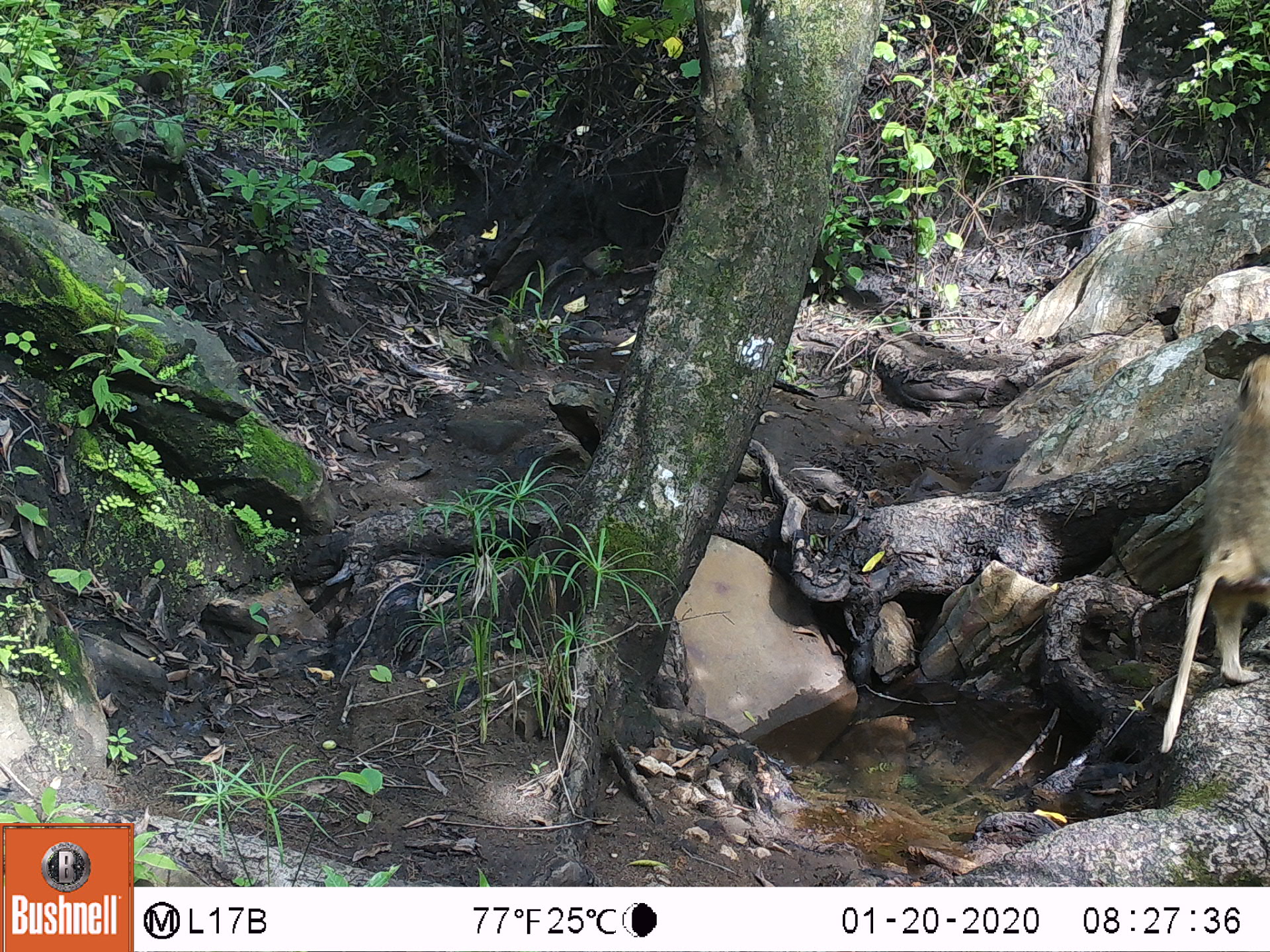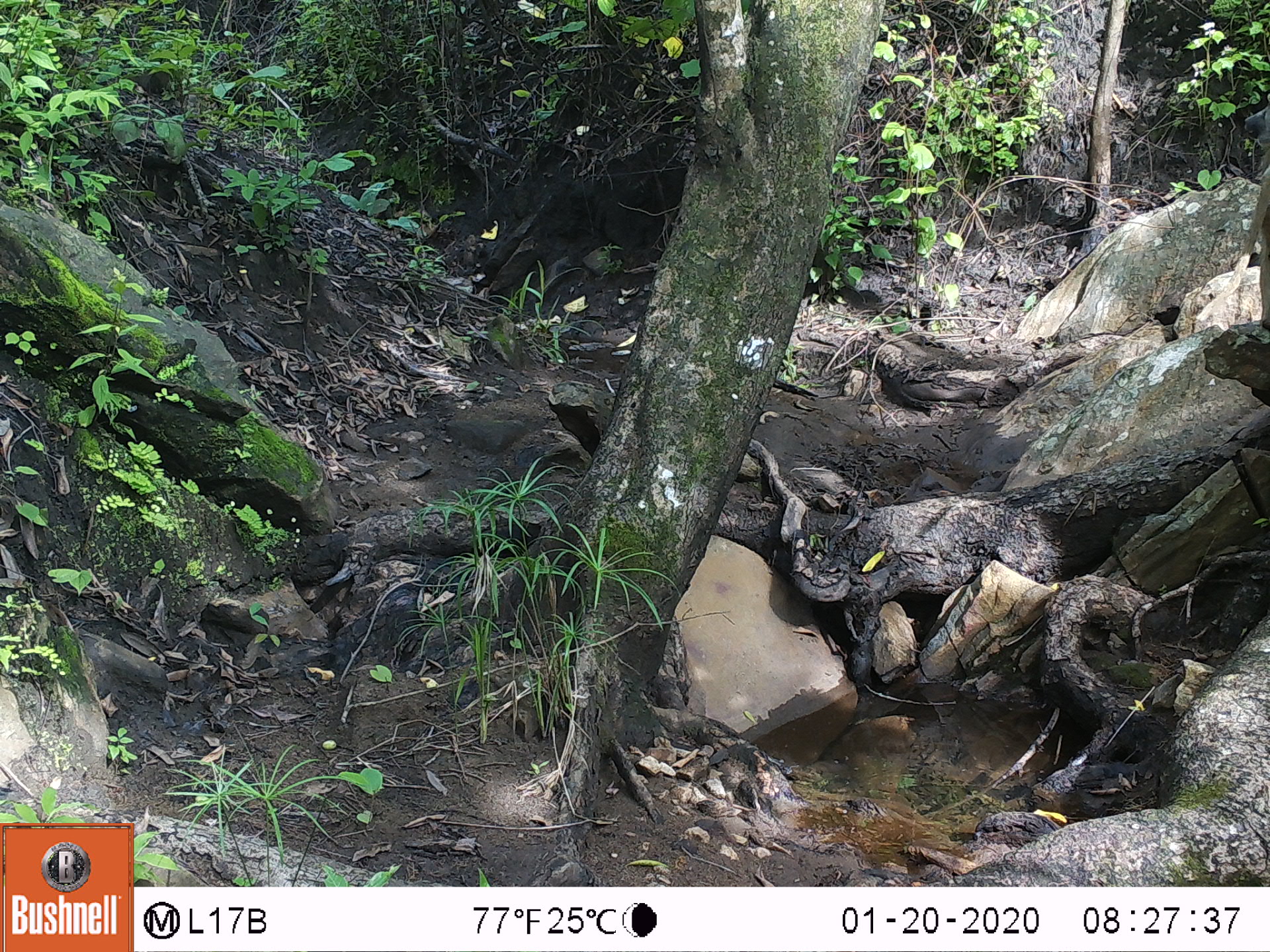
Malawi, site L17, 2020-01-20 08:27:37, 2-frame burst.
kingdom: Animalia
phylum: Chordata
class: Mammalia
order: Primates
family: Cercopithecidae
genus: Papio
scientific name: Papio cynocephalus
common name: yellow baboon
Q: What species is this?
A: Yellow baboon (Papio cynocephalus).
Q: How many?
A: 1.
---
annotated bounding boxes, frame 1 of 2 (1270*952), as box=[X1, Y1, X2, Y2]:
yellow baboon: box=[1153, 362, 1262, 745]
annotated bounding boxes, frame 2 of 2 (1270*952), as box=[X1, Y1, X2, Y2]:
yellow baboon: box=[1196, 173, 1262, 323]